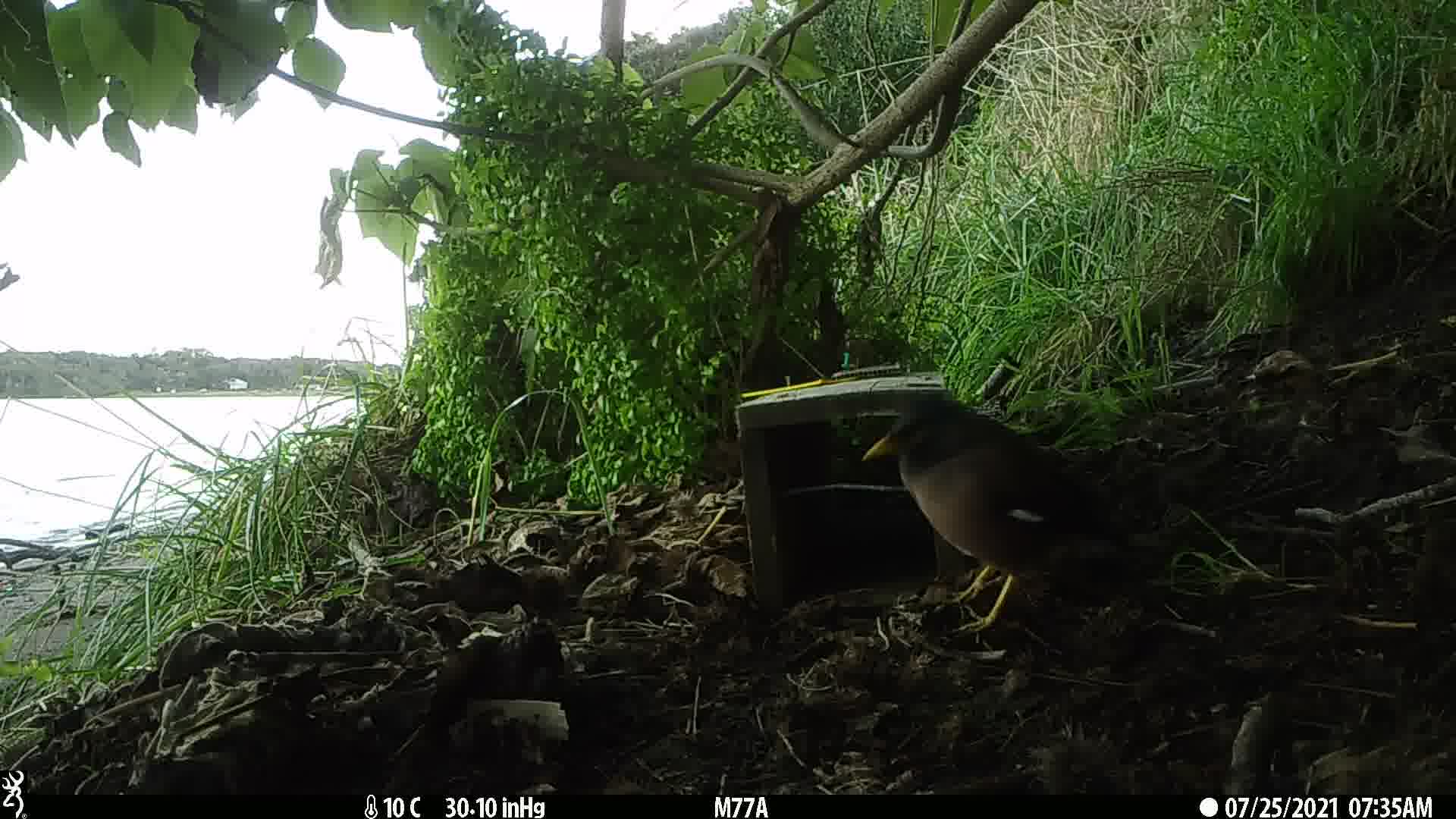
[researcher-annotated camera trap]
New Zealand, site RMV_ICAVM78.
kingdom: Animalia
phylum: Chordata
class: Aves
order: Passeriformes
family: Sturnidae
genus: Acridotheres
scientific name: Acridotheres tristis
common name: common myna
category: myna